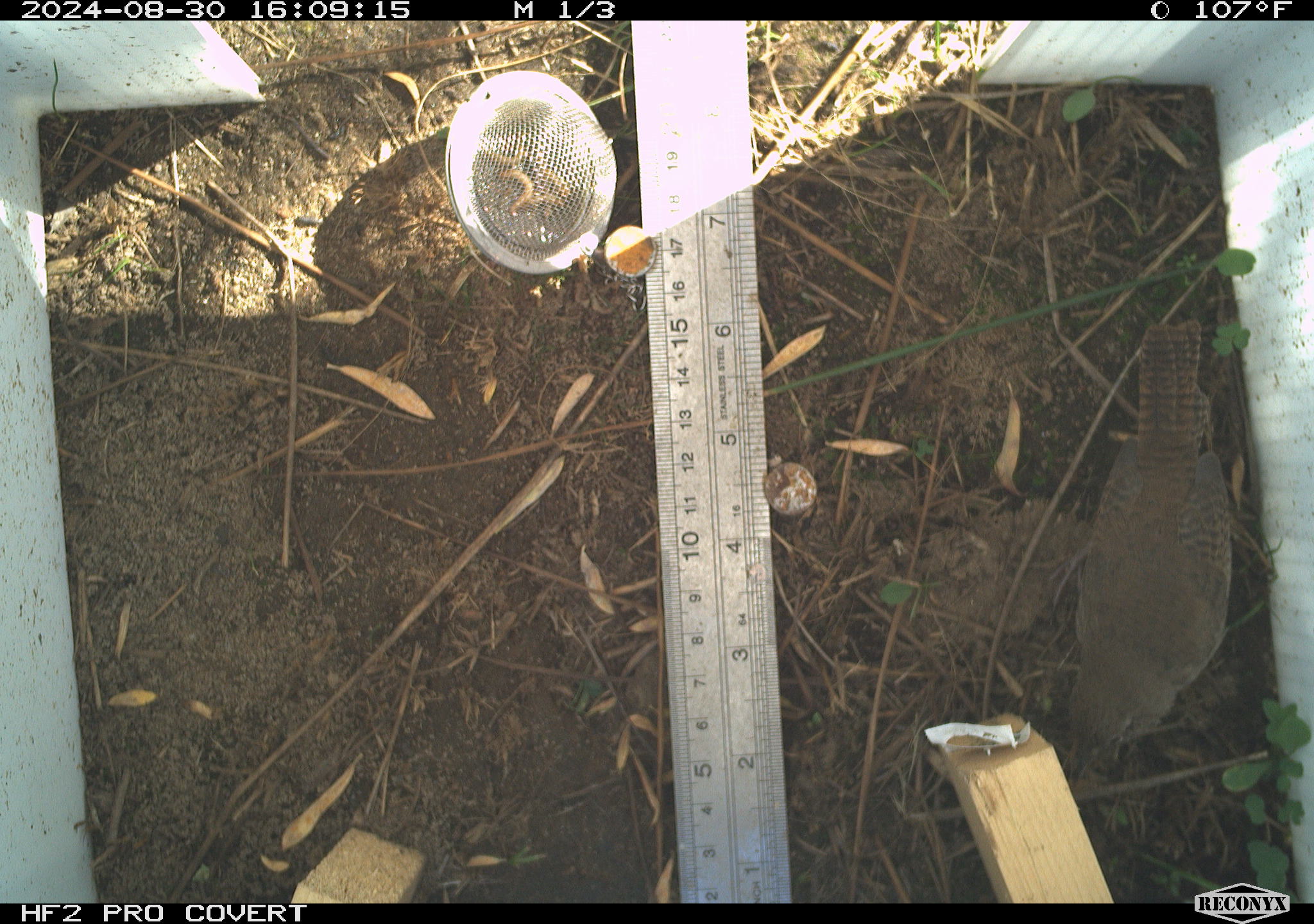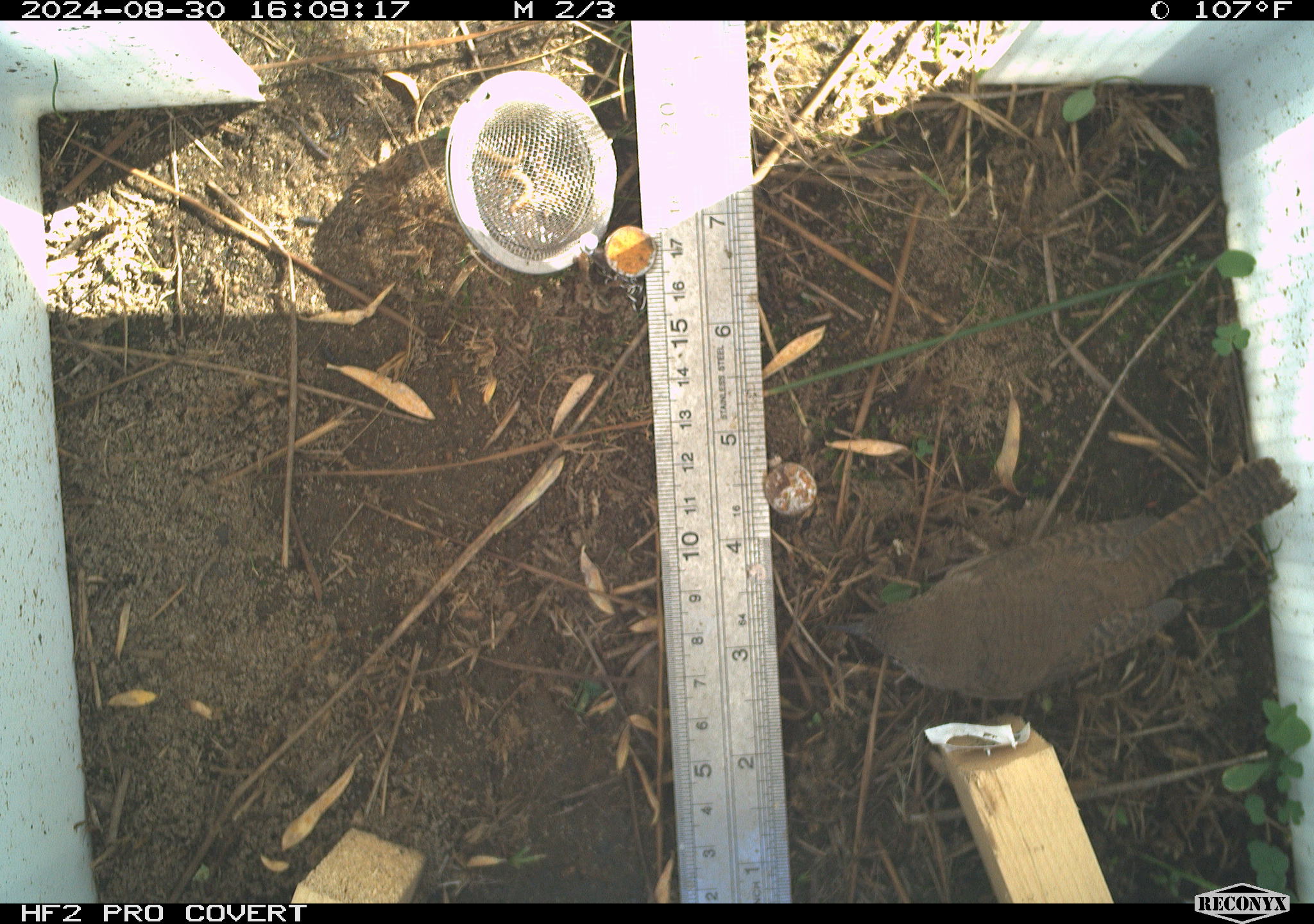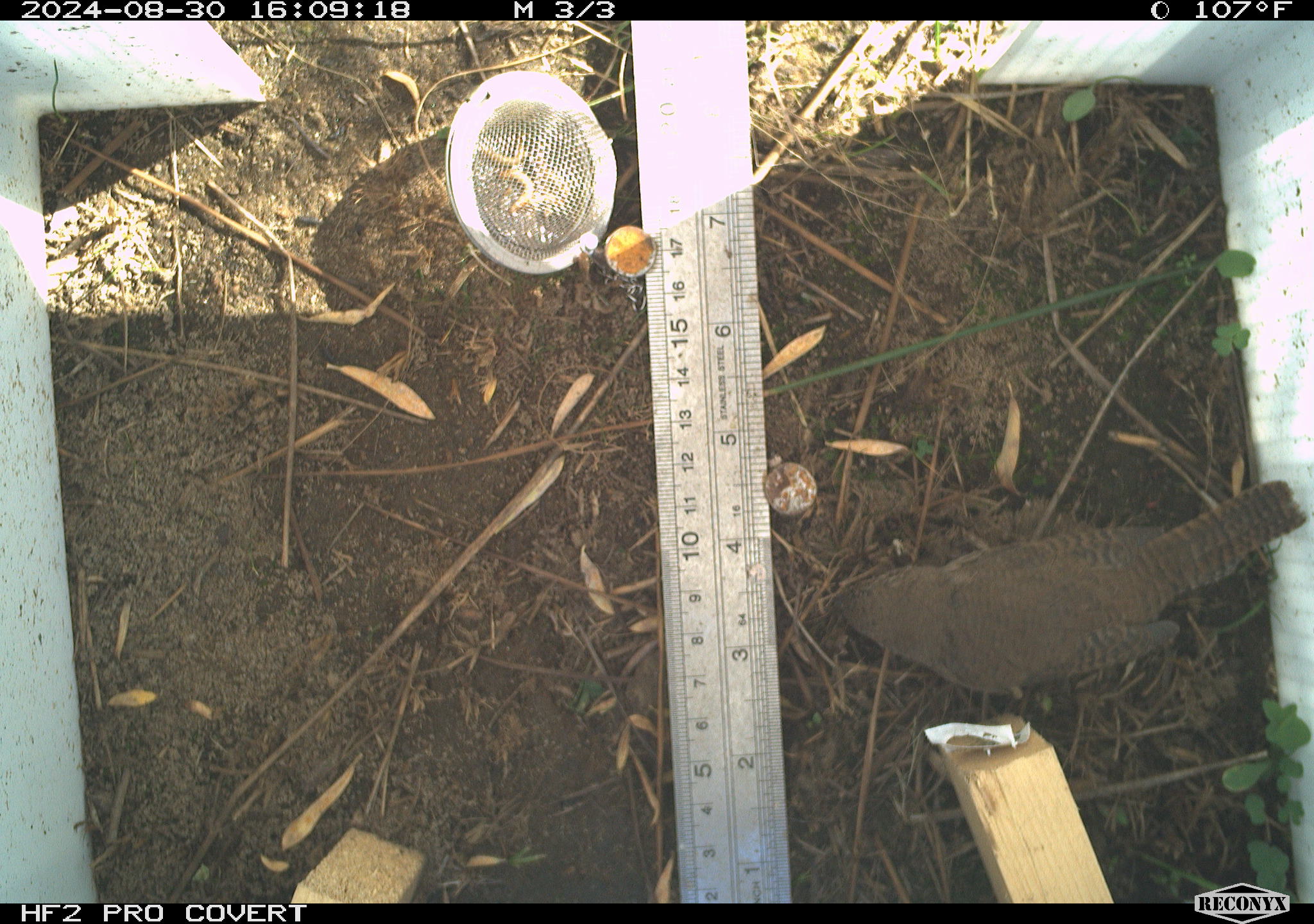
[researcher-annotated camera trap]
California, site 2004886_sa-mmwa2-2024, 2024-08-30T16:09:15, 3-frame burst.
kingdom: Animalia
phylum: Chordata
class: Aves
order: Passeriformes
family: Troglodytidae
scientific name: Troglodytidae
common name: wren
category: troglodytidae family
Troglodytidae family (wren) (Troglodytidae).